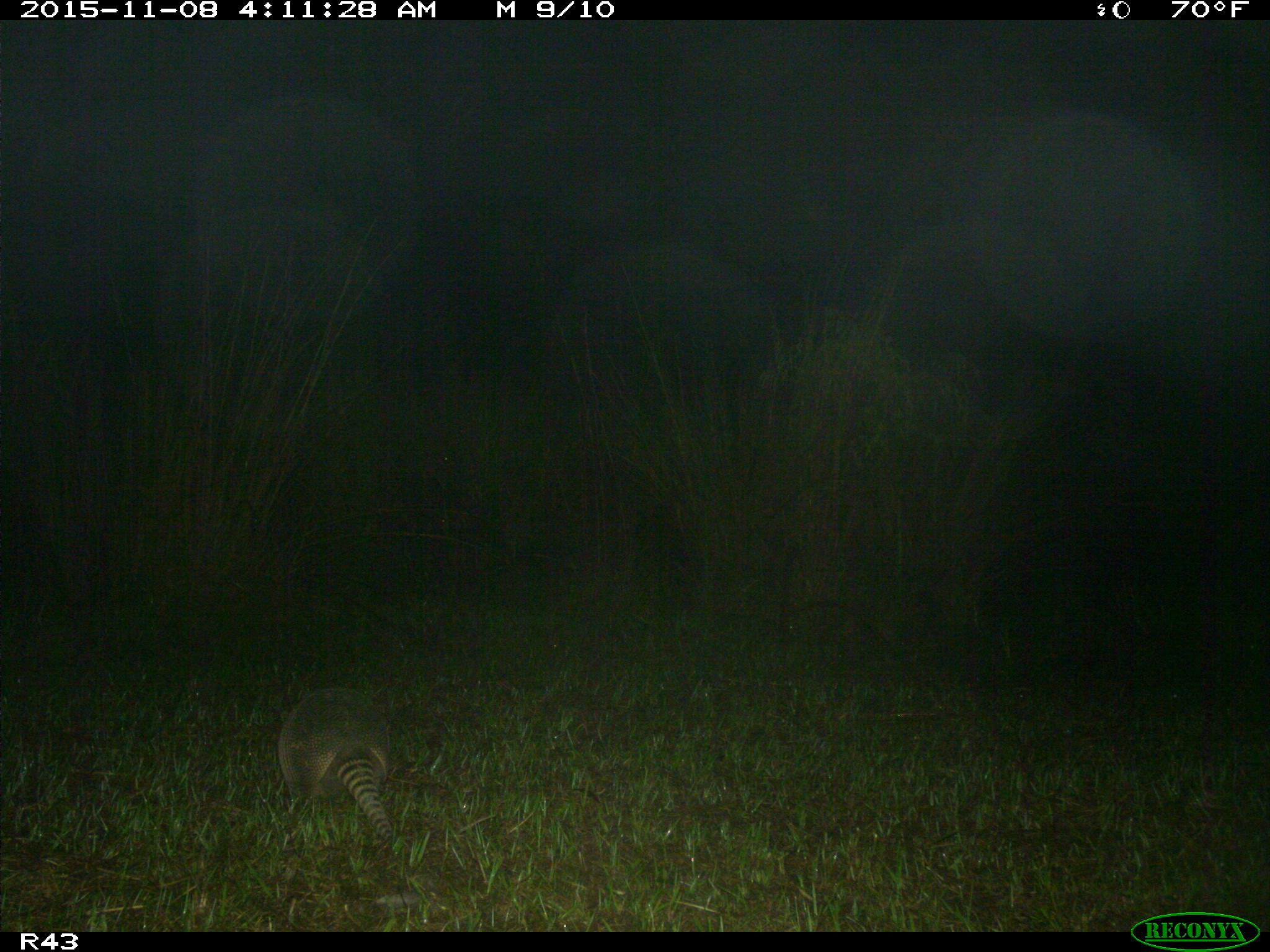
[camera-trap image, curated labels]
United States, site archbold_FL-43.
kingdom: Animalia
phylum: Chordata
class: Mammalia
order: Cingulata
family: Dasypodidae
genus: Dasypus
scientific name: Dasypus novemcinctus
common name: nine-banded armadillo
Dasypus novemcinctus (nine-banded armadillo).